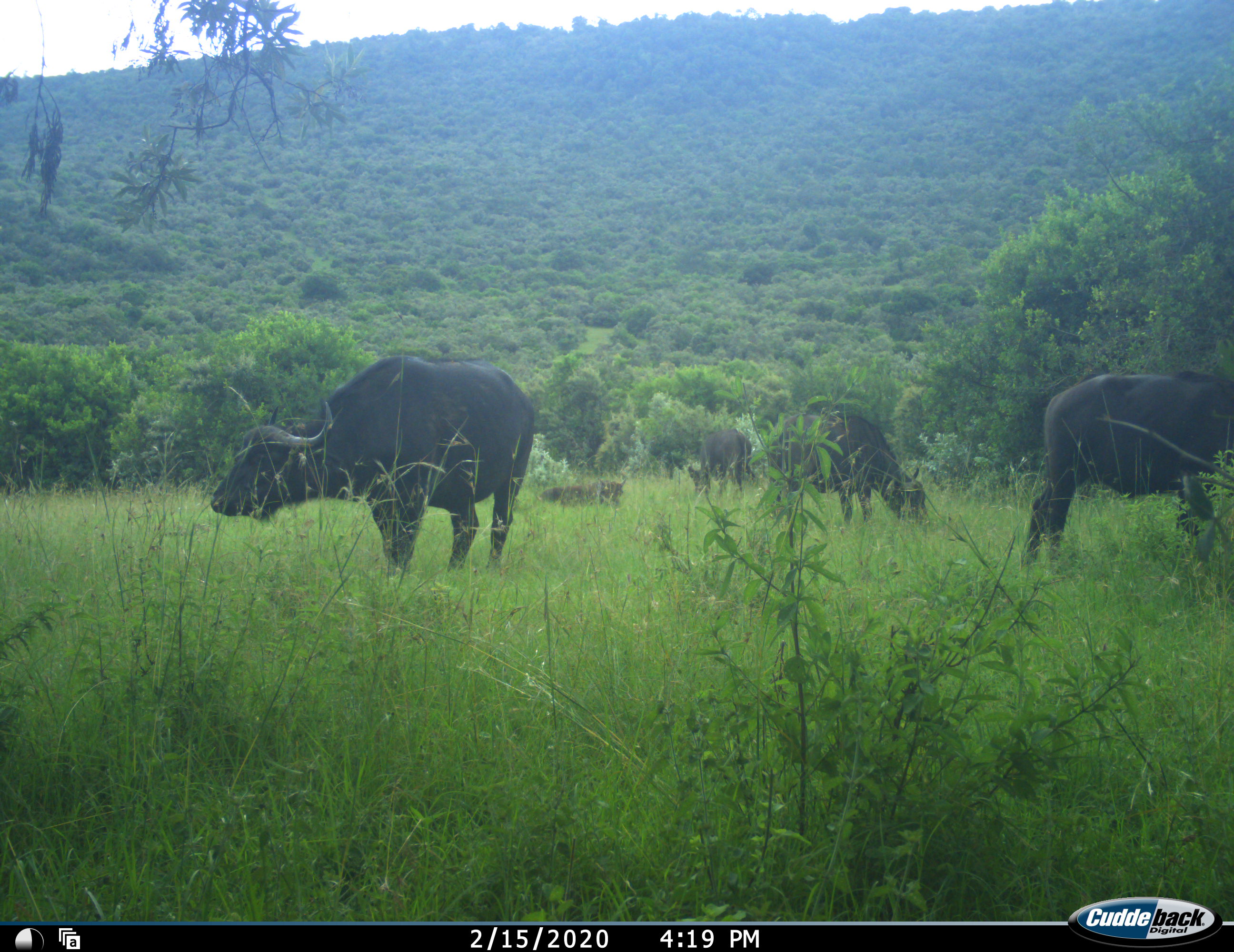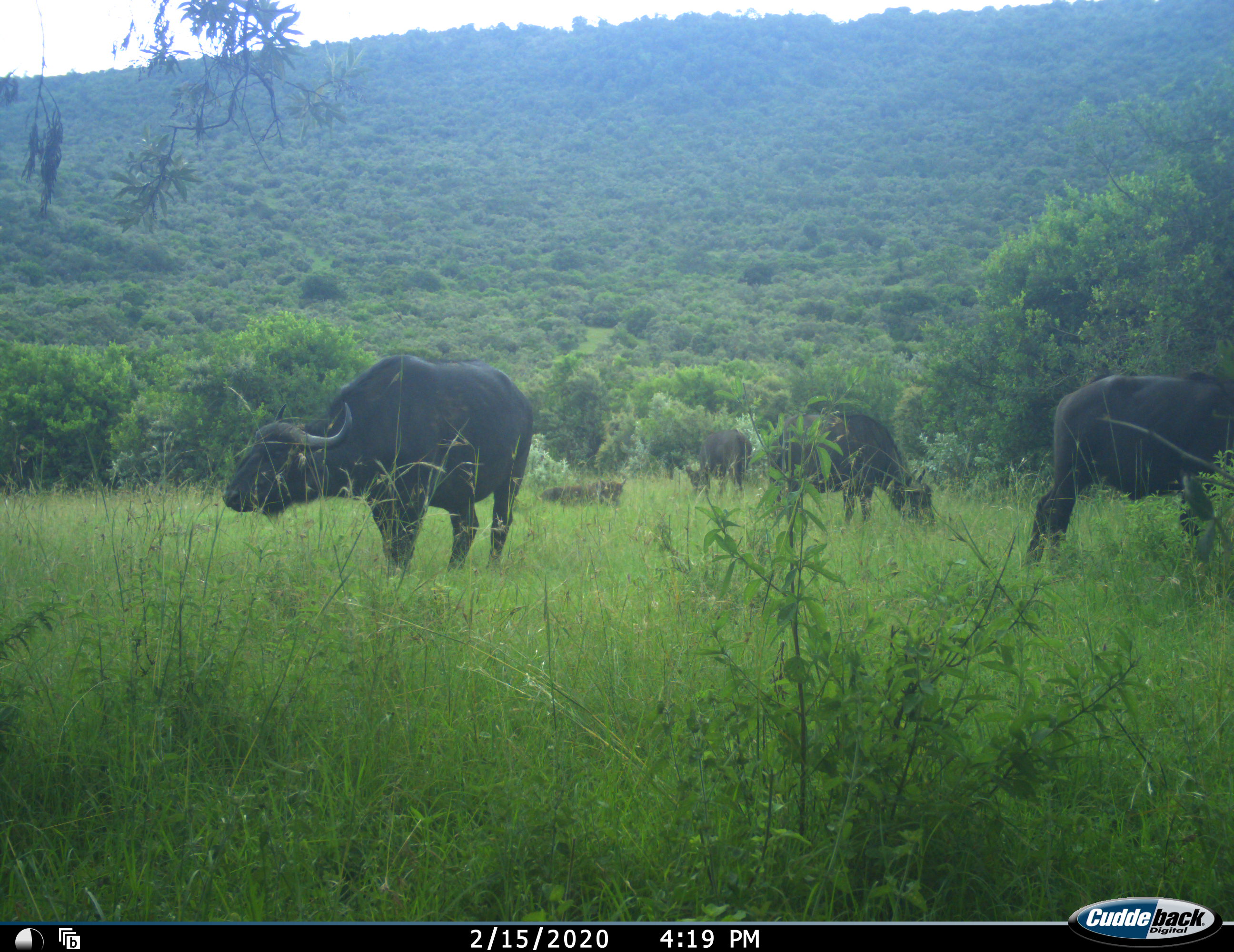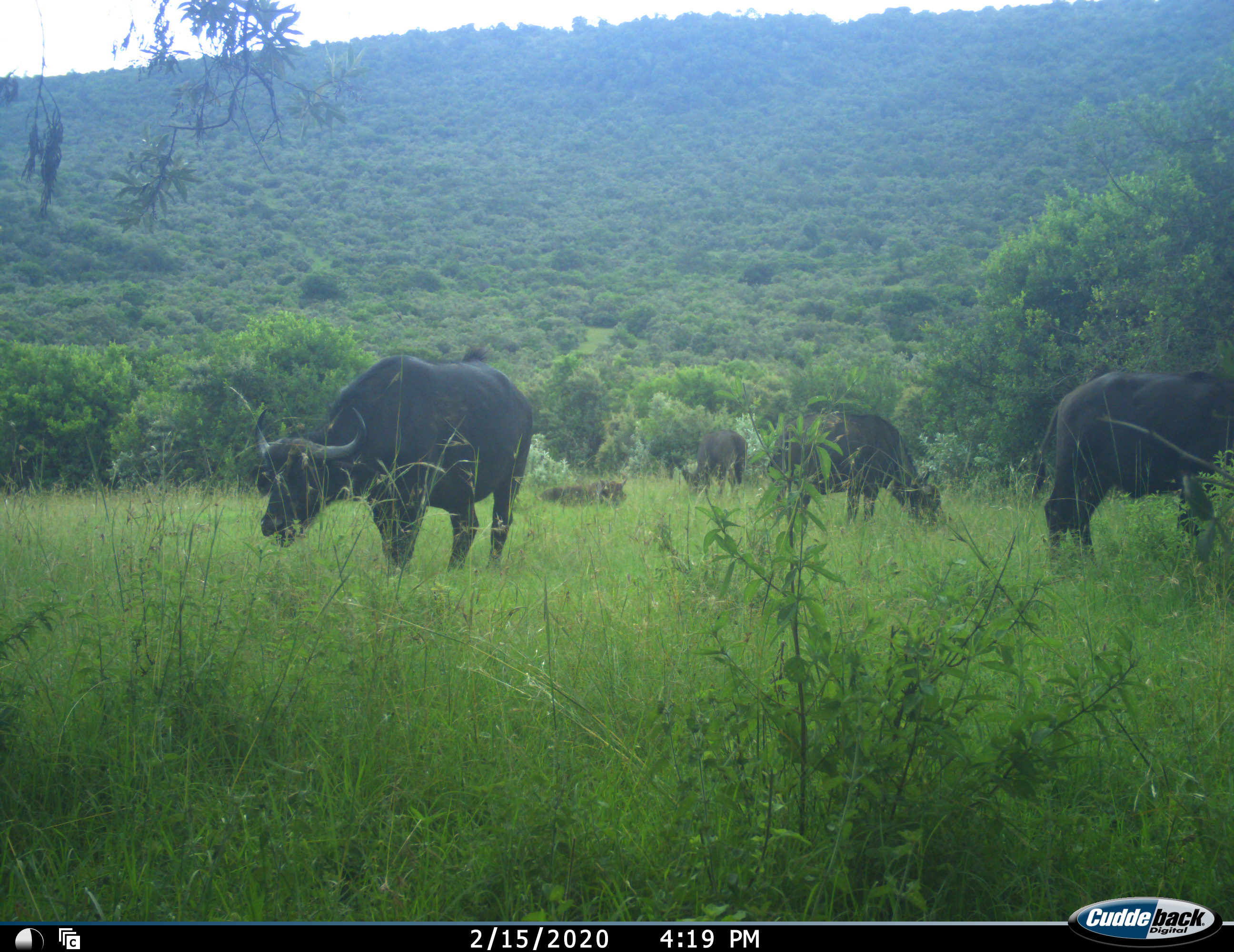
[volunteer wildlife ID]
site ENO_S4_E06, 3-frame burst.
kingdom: Animalia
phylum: Chordata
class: Mammalia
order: Artiodactyla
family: Bovidae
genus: Syncerus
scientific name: Syncerus caffer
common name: african buffalo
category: buffalo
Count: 5.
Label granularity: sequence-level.